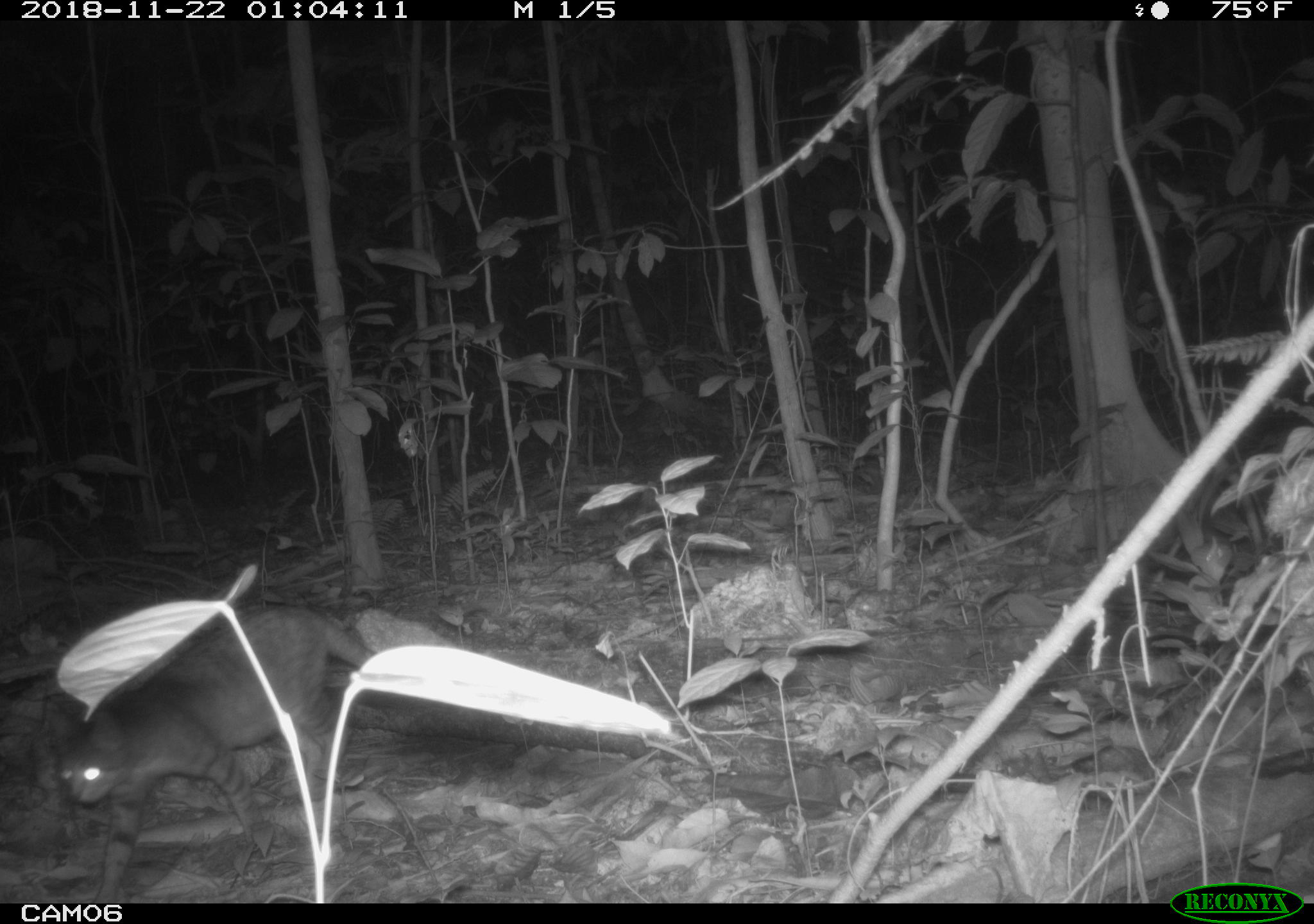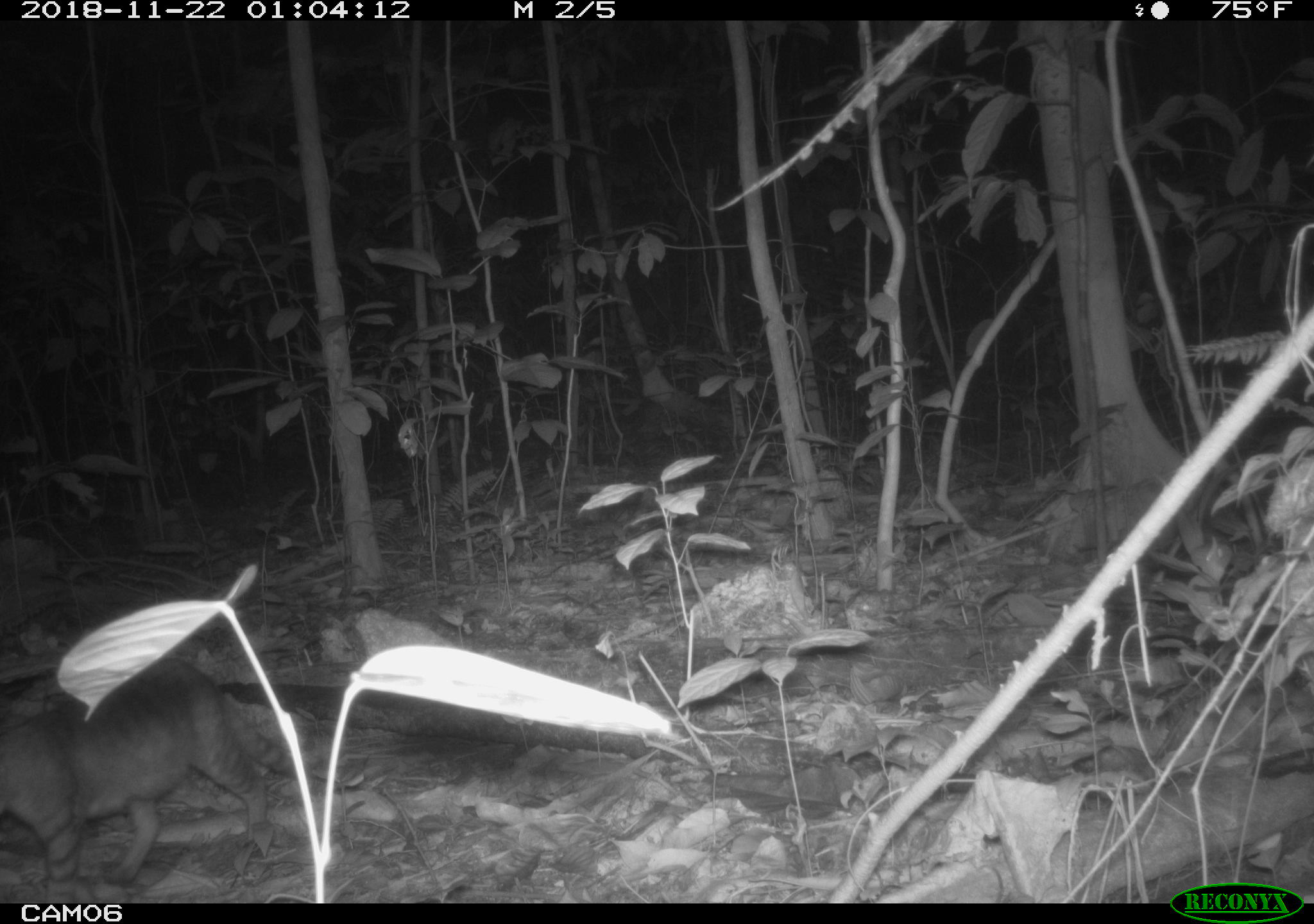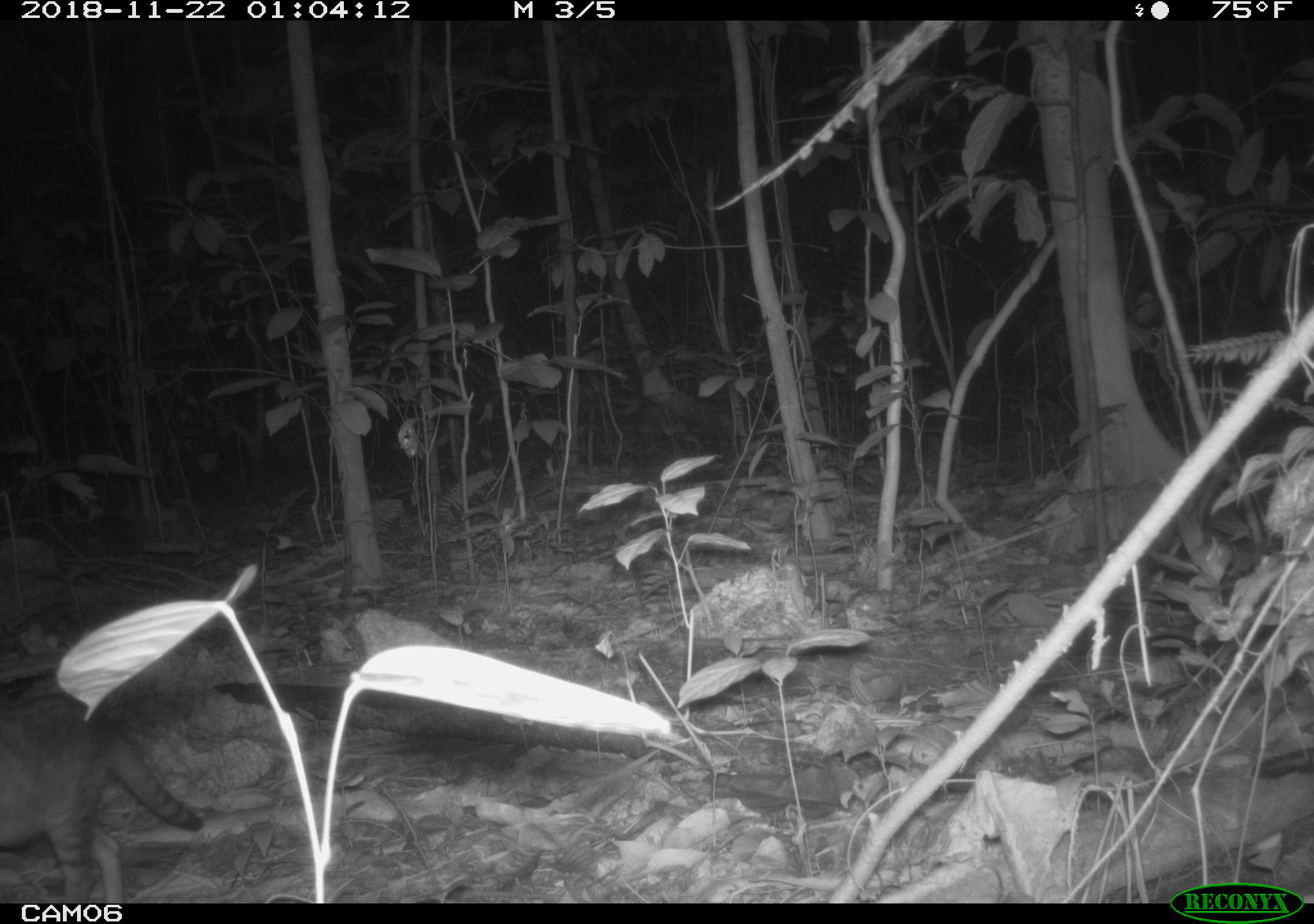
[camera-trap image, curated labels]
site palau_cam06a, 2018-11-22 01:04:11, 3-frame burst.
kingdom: Animalia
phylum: Chordata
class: Mammalia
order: Carnivora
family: Felidae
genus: Felis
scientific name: Felis catus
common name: cat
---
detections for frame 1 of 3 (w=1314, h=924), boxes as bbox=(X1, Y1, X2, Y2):
cat: bbox=(46, 585, 398, 902)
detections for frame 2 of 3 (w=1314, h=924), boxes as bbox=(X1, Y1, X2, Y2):
cat: bbox=(0, 656, 280, 894)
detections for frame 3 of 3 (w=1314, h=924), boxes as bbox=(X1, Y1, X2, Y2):
cat: bbox=(1, 677, 211, 907)